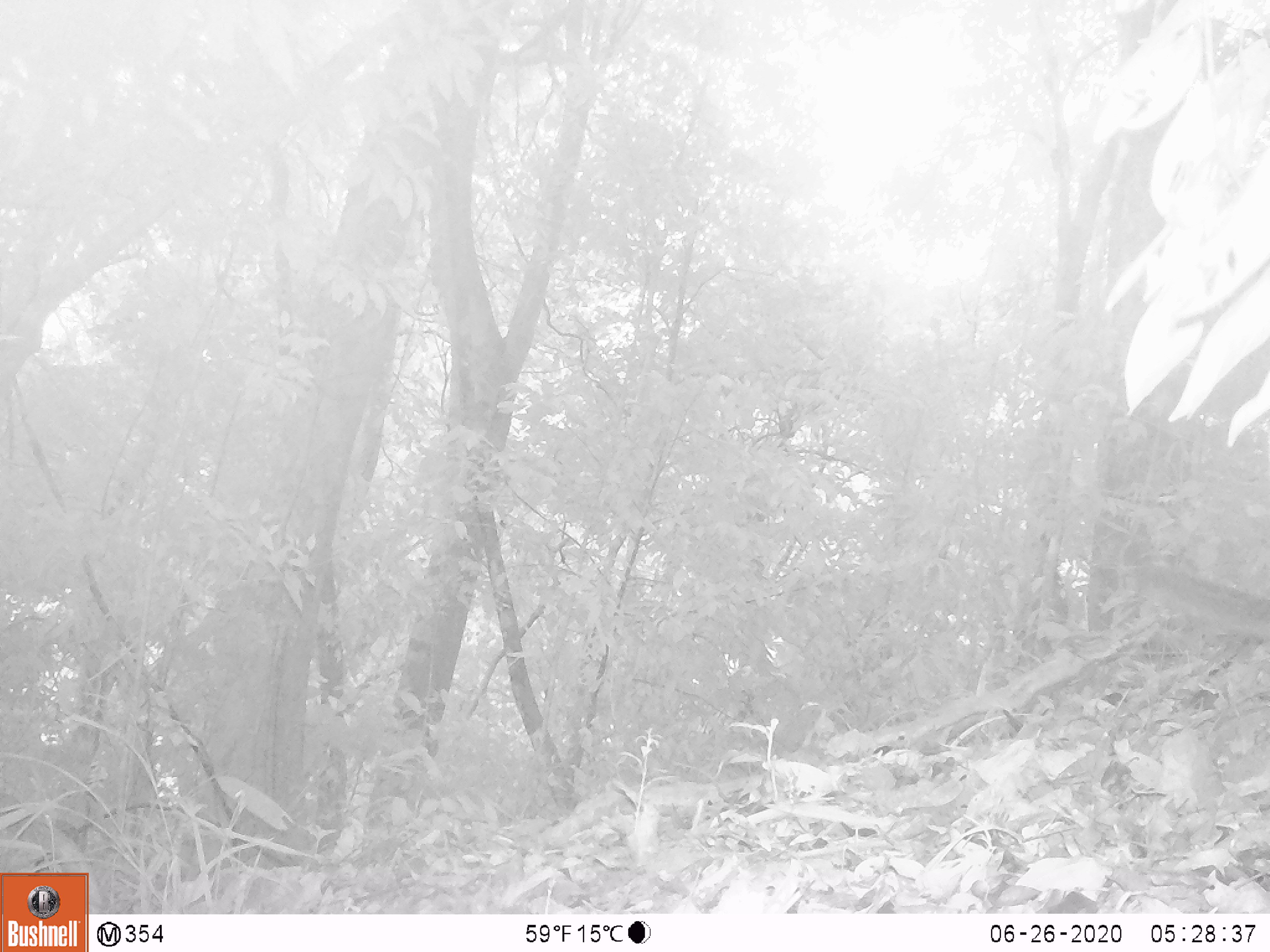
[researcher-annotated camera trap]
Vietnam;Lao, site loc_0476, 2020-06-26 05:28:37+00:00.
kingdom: Animalia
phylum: Chordata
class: Mammalia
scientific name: Mammalia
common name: mammal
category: unidentified small mammal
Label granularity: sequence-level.